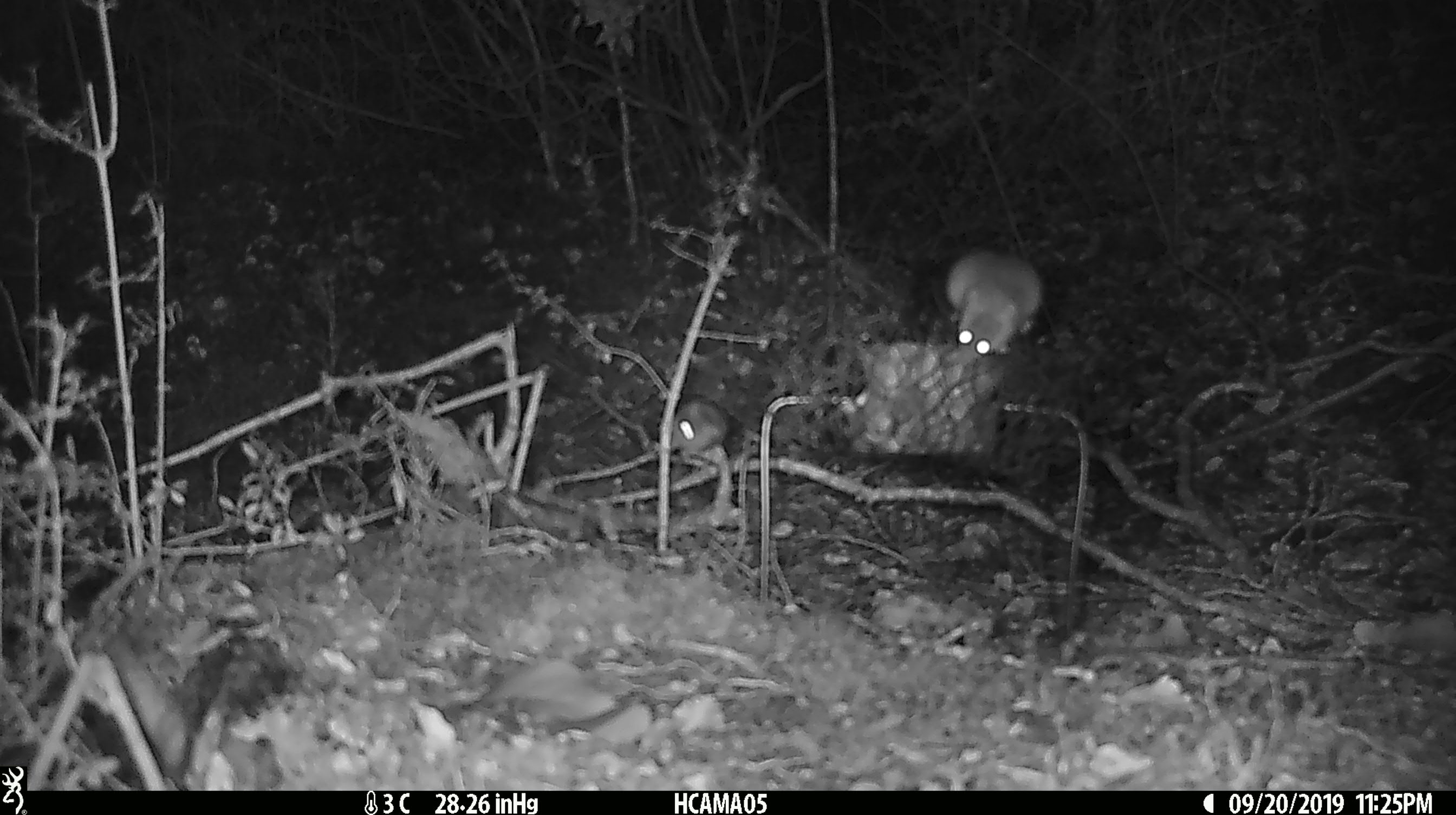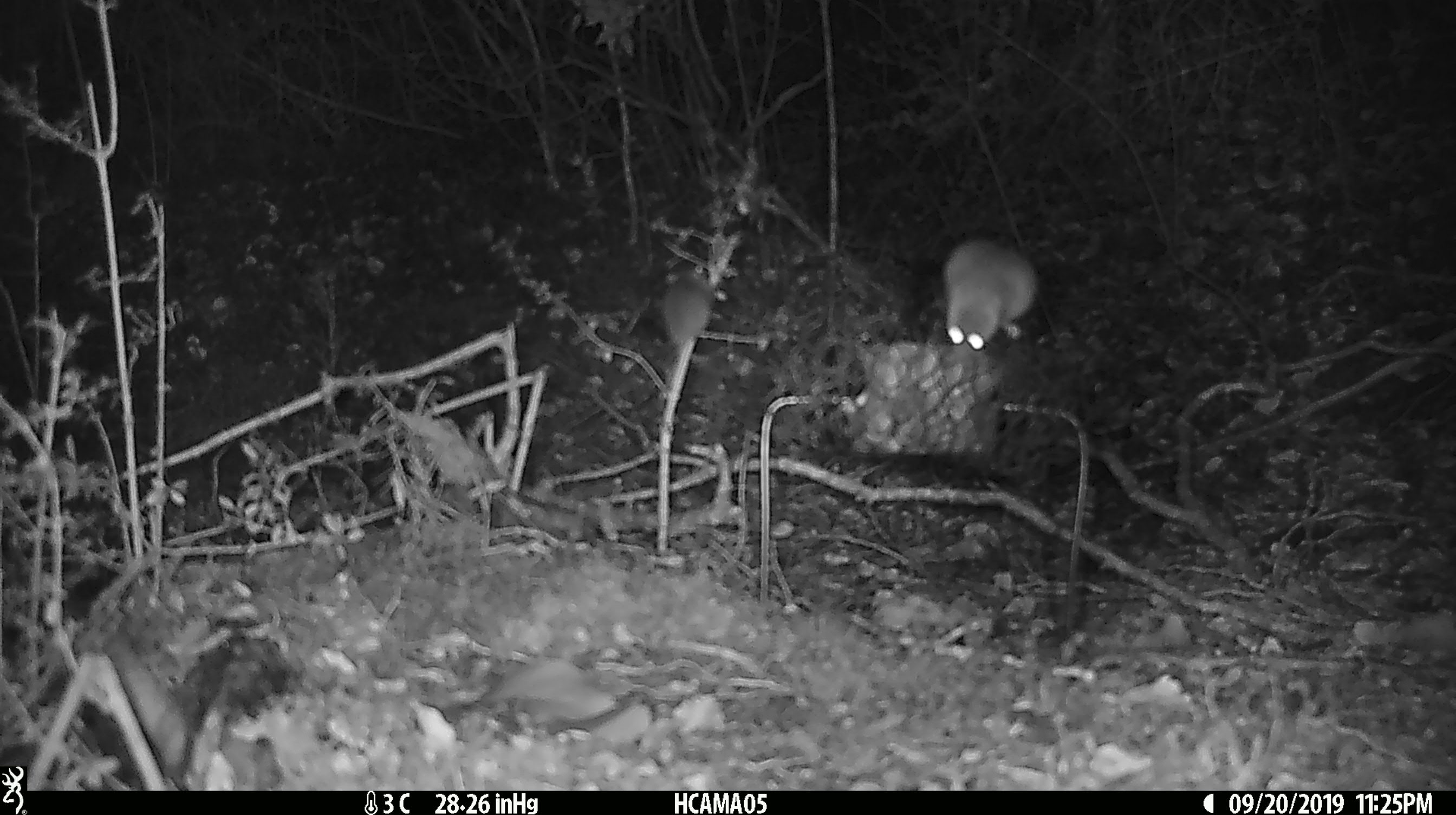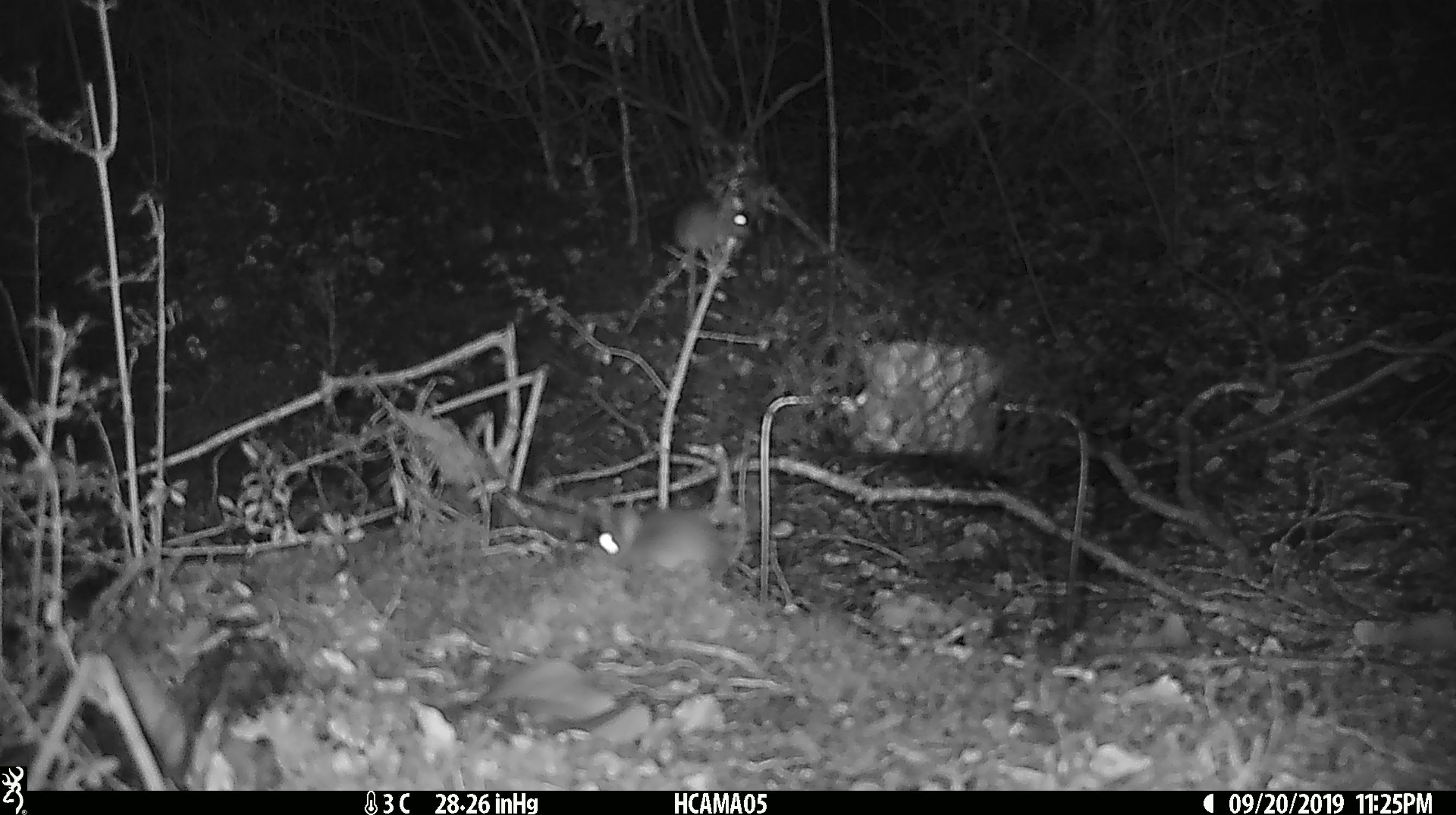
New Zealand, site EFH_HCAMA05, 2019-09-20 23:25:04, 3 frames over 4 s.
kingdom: Animalia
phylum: Chordata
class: Mammalia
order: Rodentia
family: Muridae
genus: Rattus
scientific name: Rattus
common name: rat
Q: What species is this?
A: Rat (Rattus).